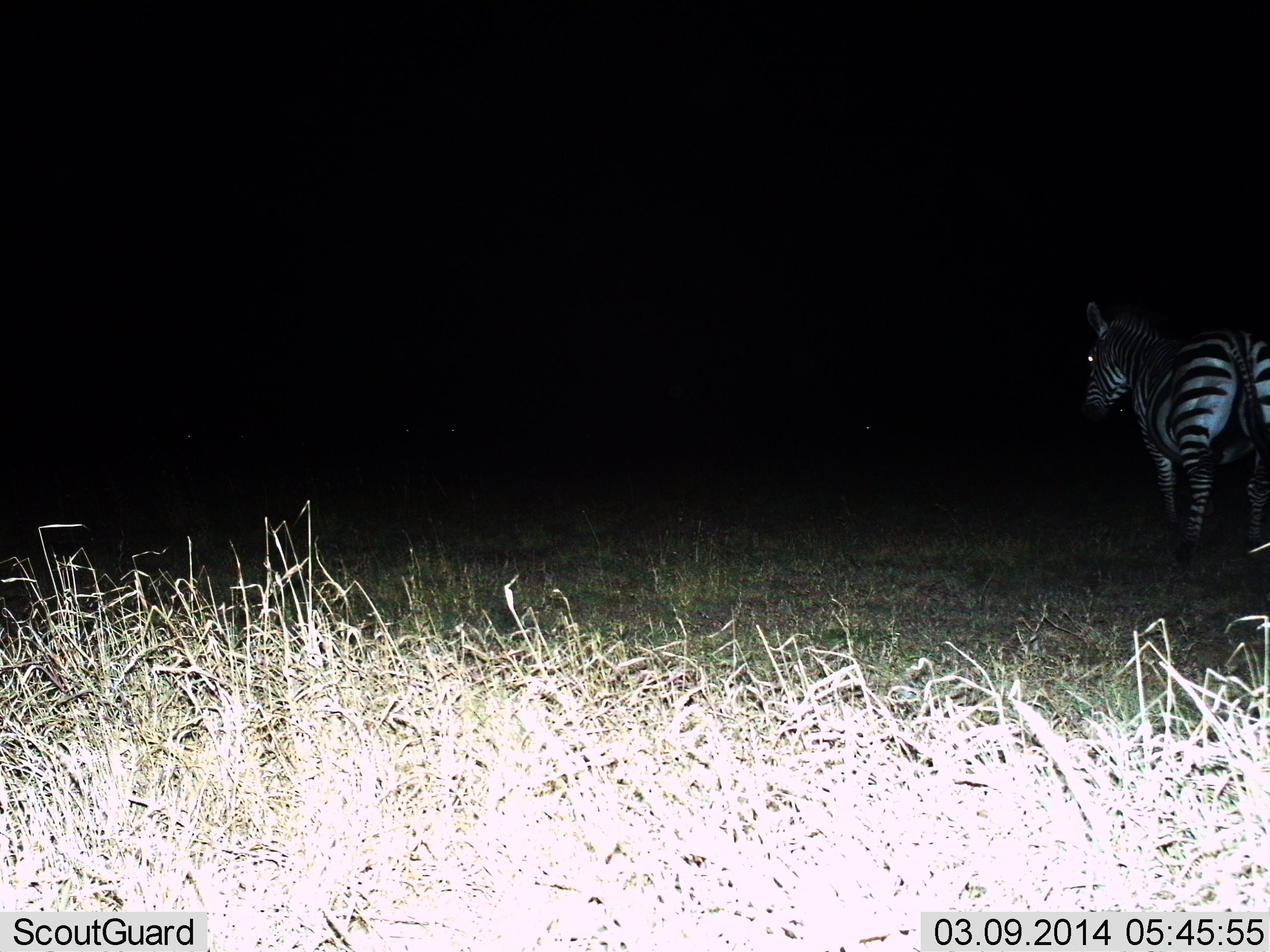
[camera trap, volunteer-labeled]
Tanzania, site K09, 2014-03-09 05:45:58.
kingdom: Animalia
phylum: Chordata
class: Mammalia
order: Perissodactyla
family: Equidae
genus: Equus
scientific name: Equus quagga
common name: plains zebra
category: zebra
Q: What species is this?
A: Zebra (plains zebra) (Equus quagga).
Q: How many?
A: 1.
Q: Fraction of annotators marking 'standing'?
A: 80%.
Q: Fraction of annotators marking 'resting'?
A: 0%.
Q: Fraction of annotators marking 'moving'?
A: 20%.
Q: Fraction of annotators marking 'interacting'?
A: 0%.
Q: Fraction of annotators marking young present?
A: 0%.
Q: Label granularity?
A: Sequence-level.